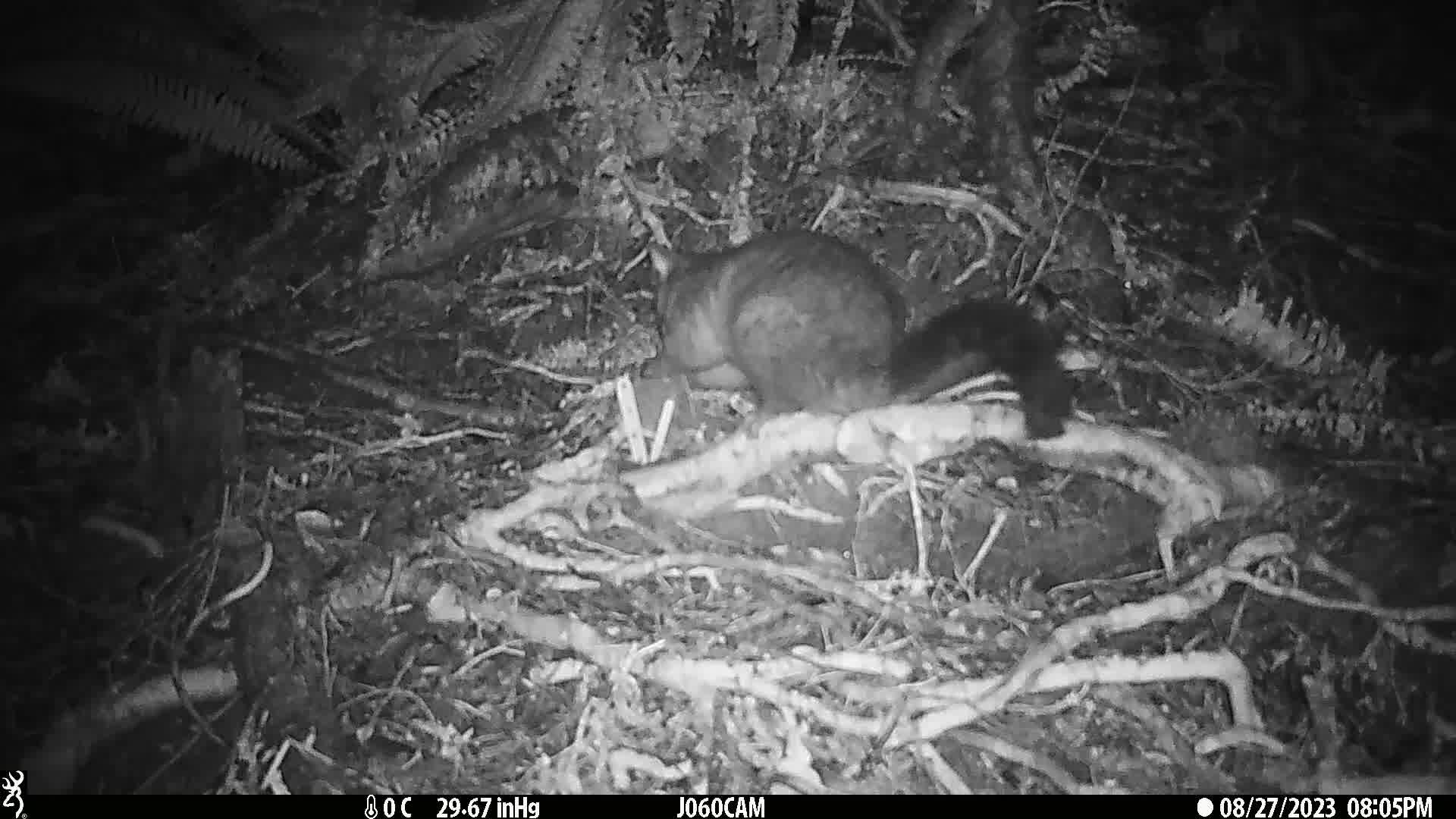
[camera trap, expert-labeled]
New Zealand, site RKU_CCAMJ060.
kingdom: Animalia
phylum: Chordata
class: Mammalia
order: Diprotodontia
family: Phalangeridae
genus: Trichosurus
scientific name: Trichosurus vulpecula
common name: common brushtail possum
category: possum